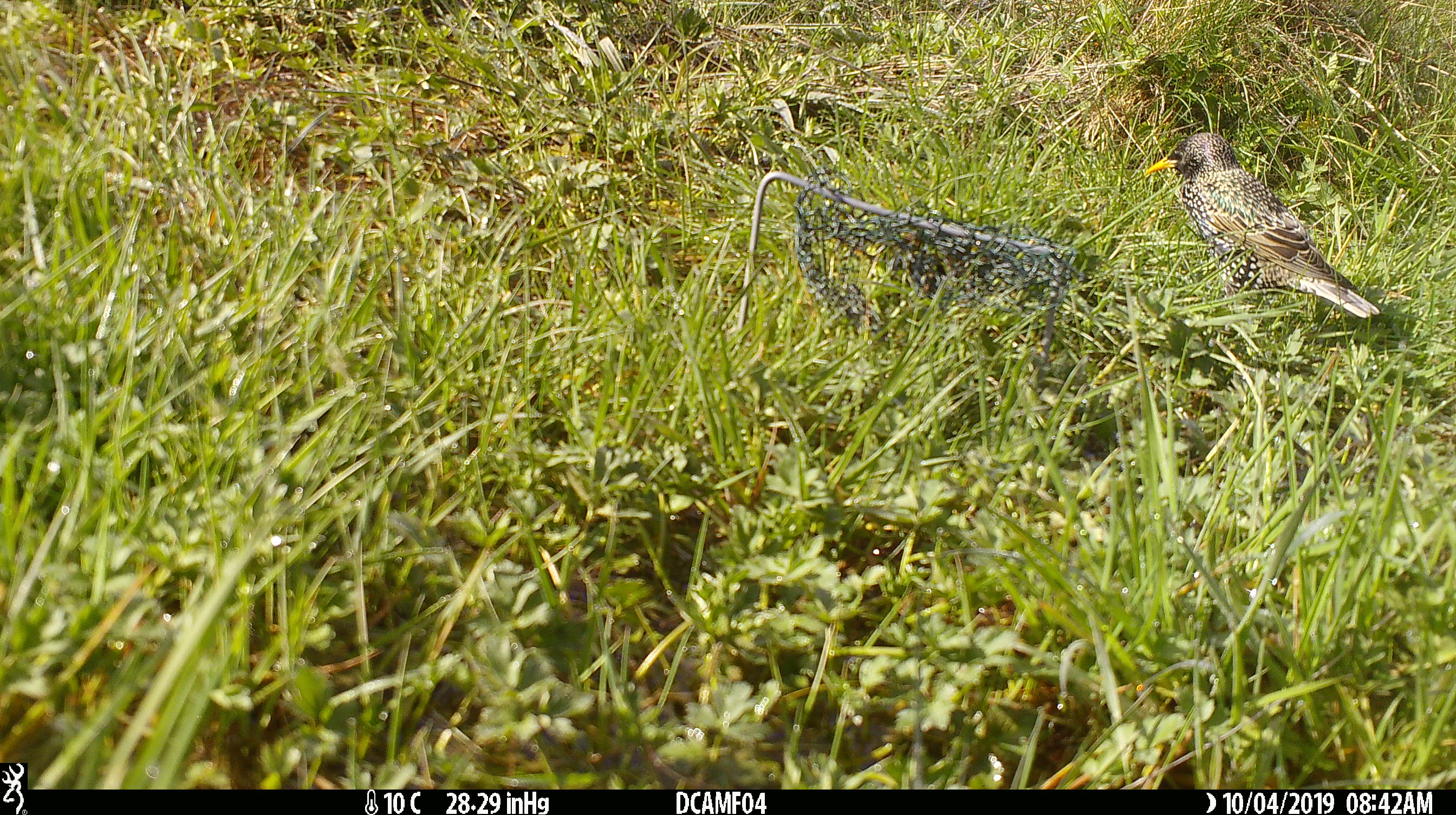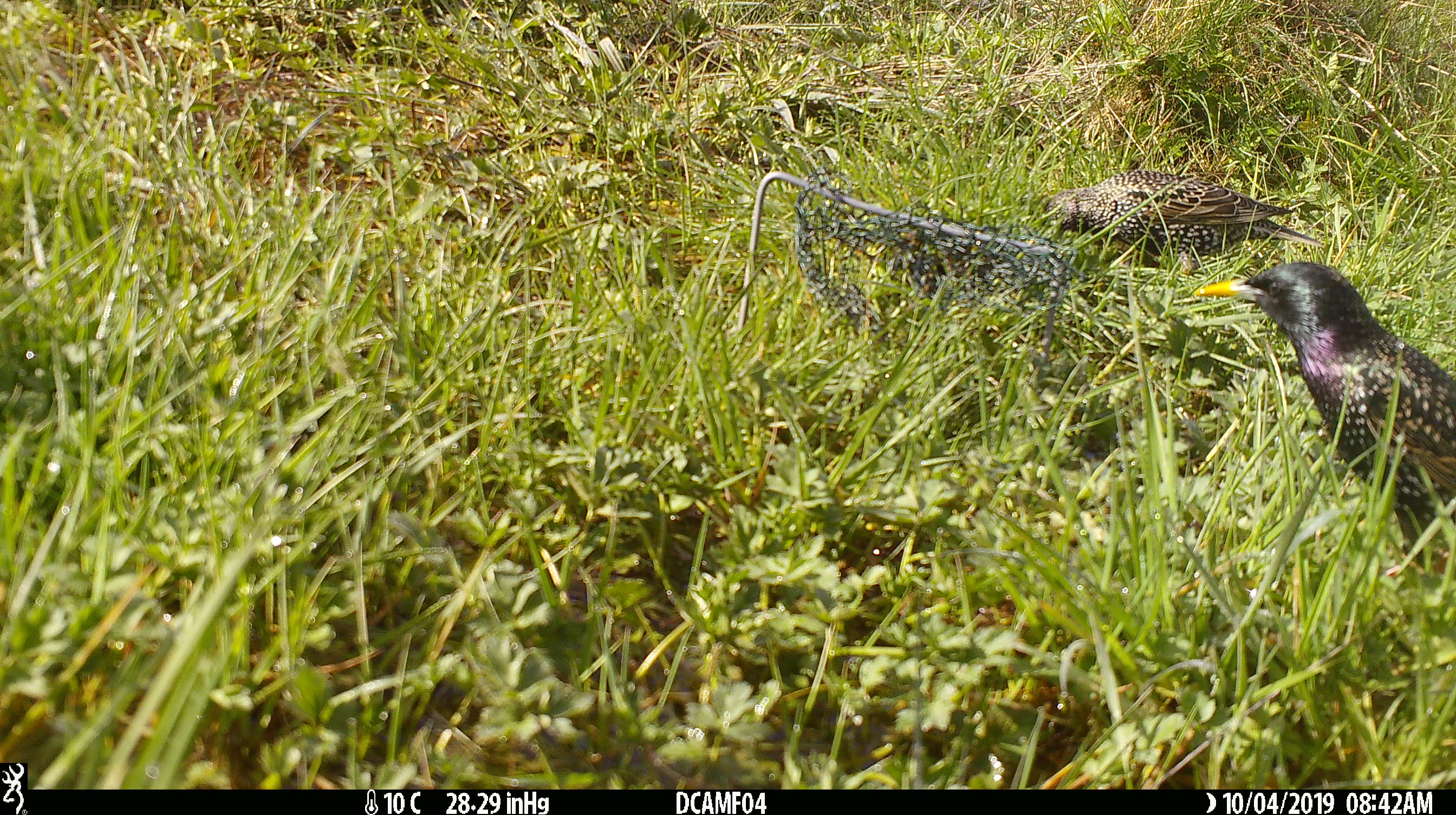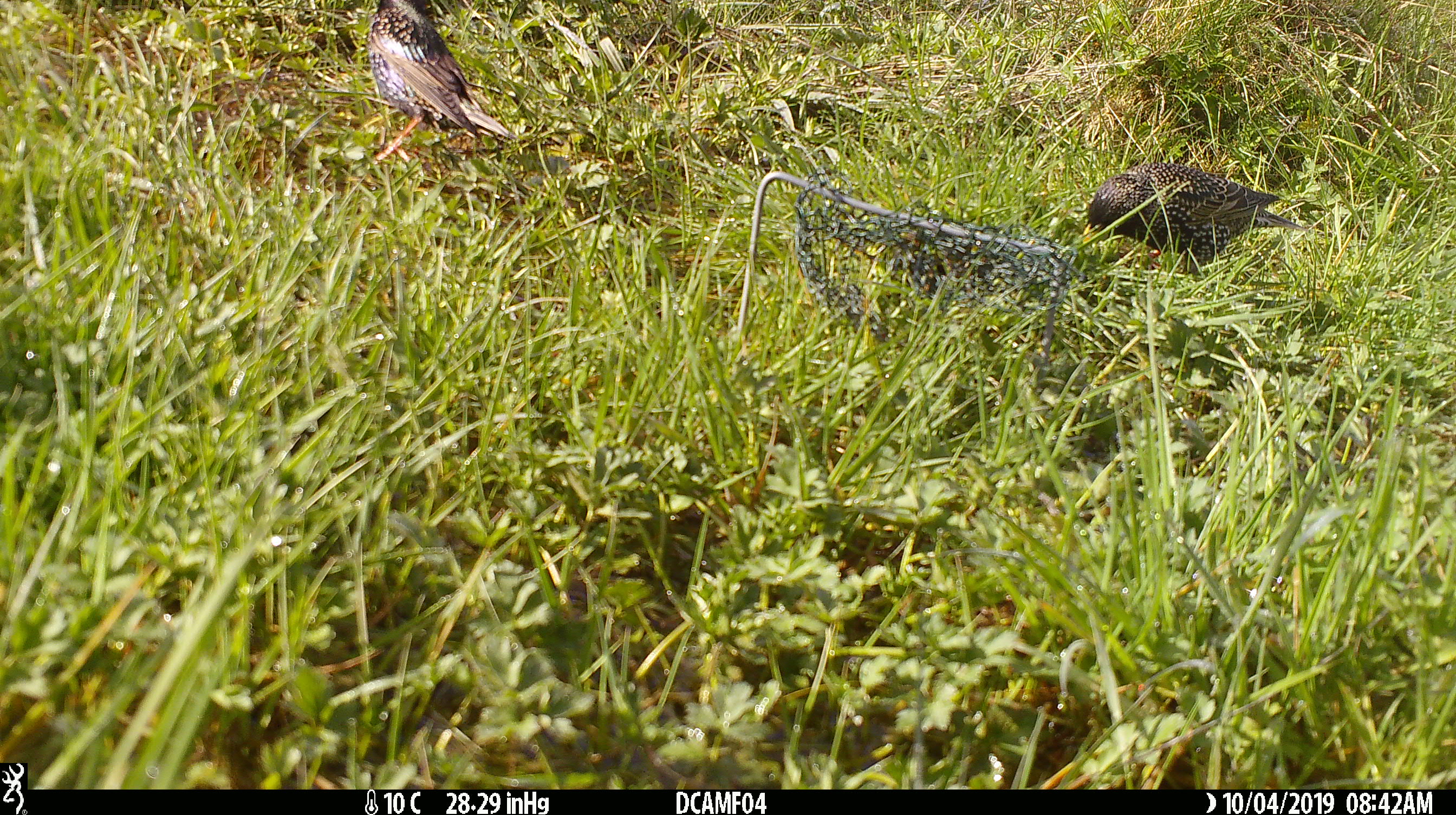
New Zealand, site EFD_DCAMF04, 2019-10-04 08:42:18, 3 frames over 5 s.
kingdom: Animalia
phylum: Chordata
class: Aves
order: Passeriformes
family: Sturnidae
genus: Sturnus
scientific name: Sturnus vulgaris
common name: european starling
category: starling